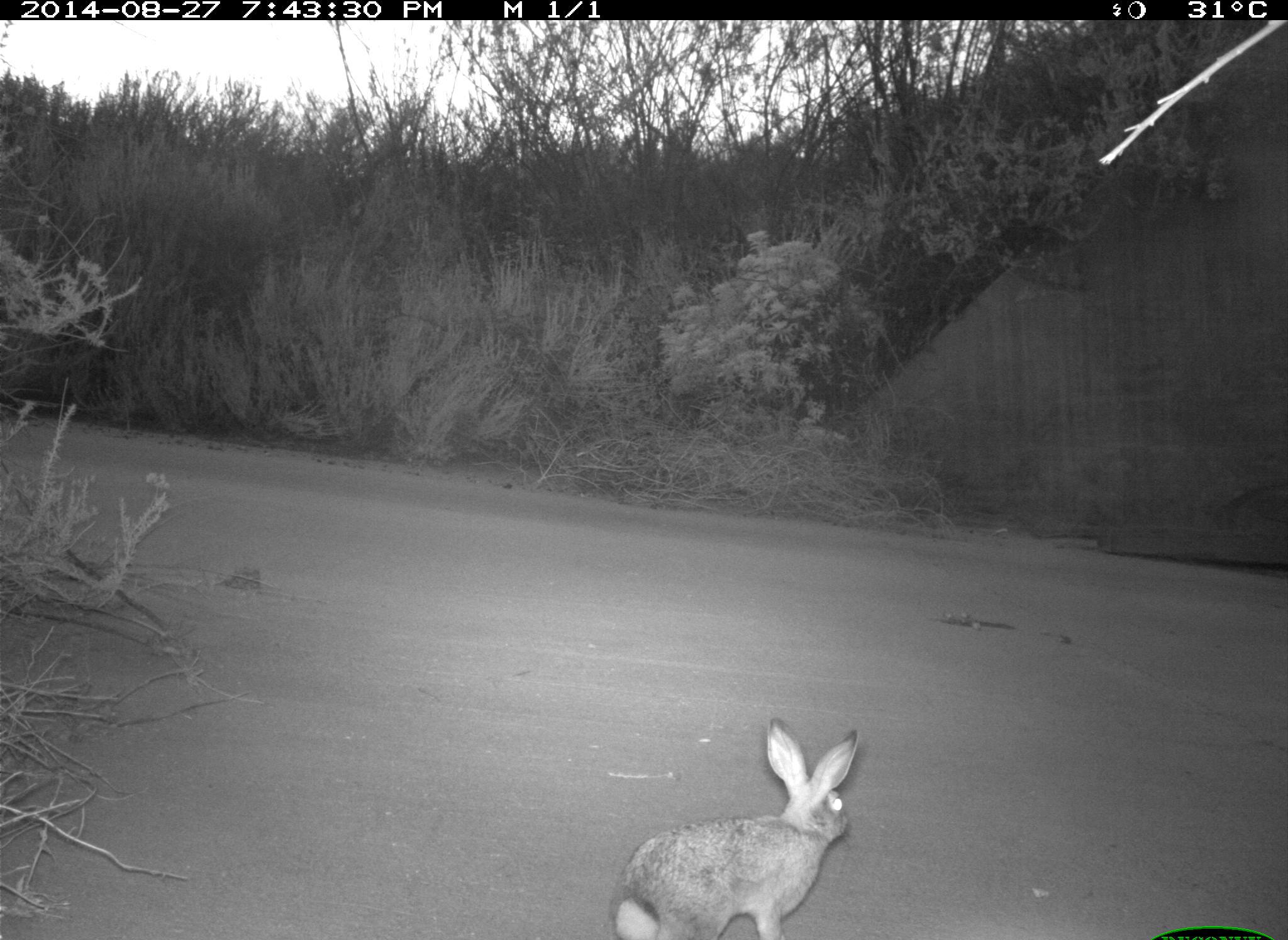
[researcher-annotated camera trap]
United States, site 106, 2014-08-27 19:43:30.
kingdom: Animalia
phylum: Chordata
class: Mammalia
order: Lagomorpha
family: Leporidae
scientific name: Leporidae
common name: rabbits and hares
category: rabbit